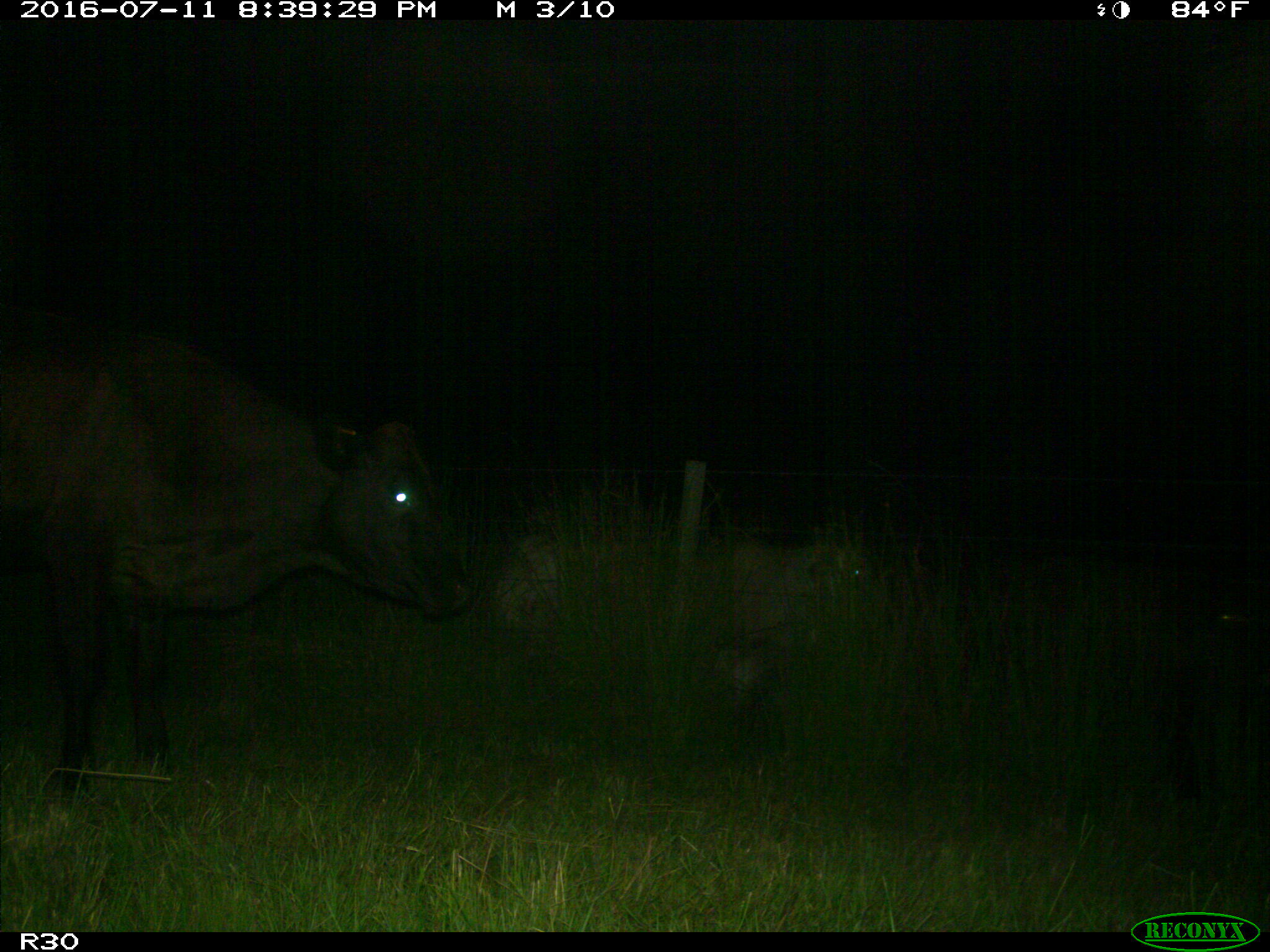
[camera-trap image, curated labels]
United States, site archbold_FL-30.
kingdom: Animalia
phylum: Chordata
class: Mammalia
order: Artiodactyla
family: Bovidae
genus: Bos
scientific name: Bos taurus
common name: domestic cow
Bos taurus (domestic cow).